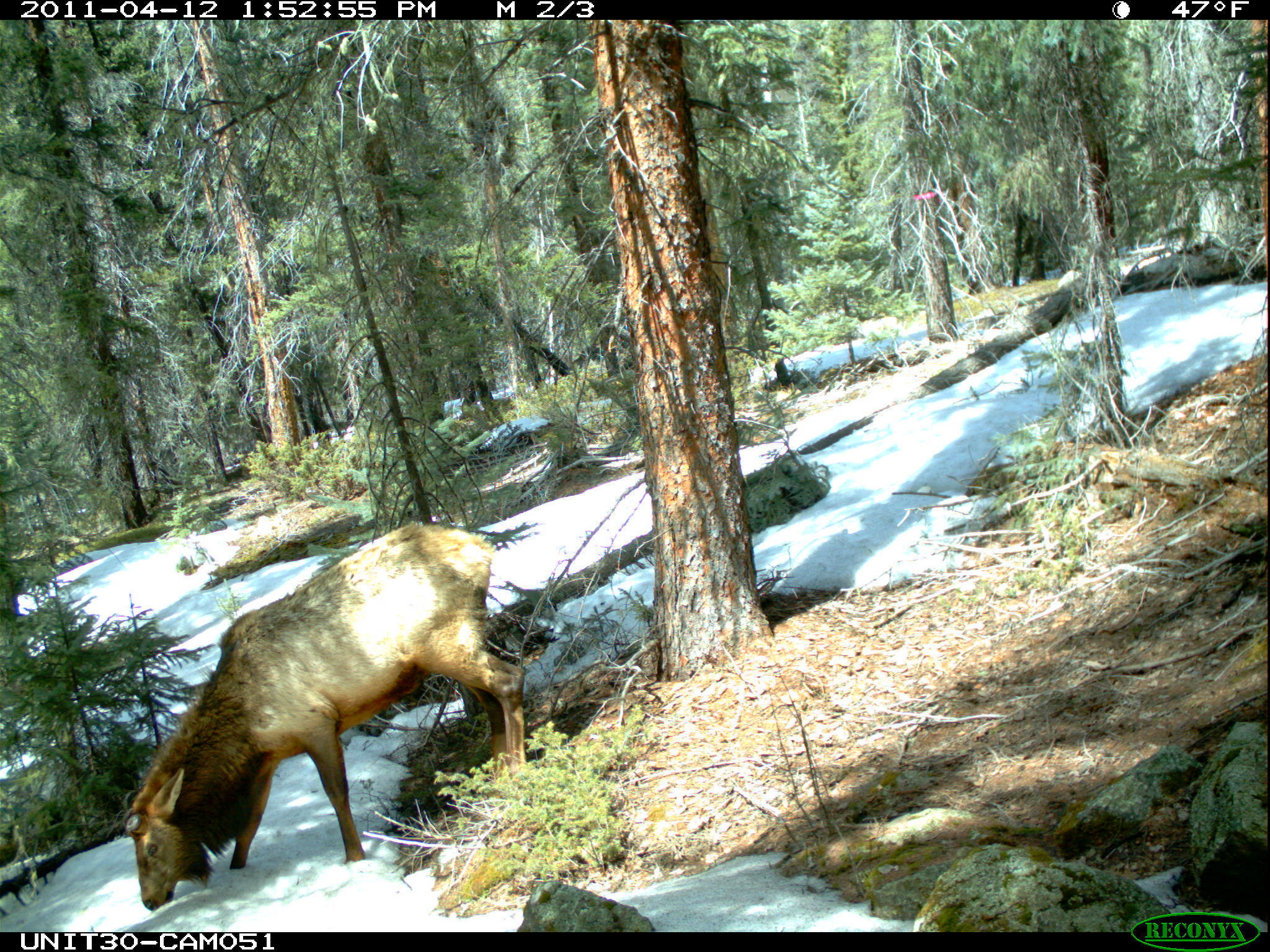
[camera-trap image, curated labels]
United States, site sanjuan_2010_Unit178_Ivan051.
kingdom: Animalia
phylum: Chordata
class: Mammalia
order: Artiodactyla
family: Cervidae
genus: Cervus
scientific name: Cervus elaphus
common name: red deer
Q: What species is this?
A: Cervus elaphus (red deer).